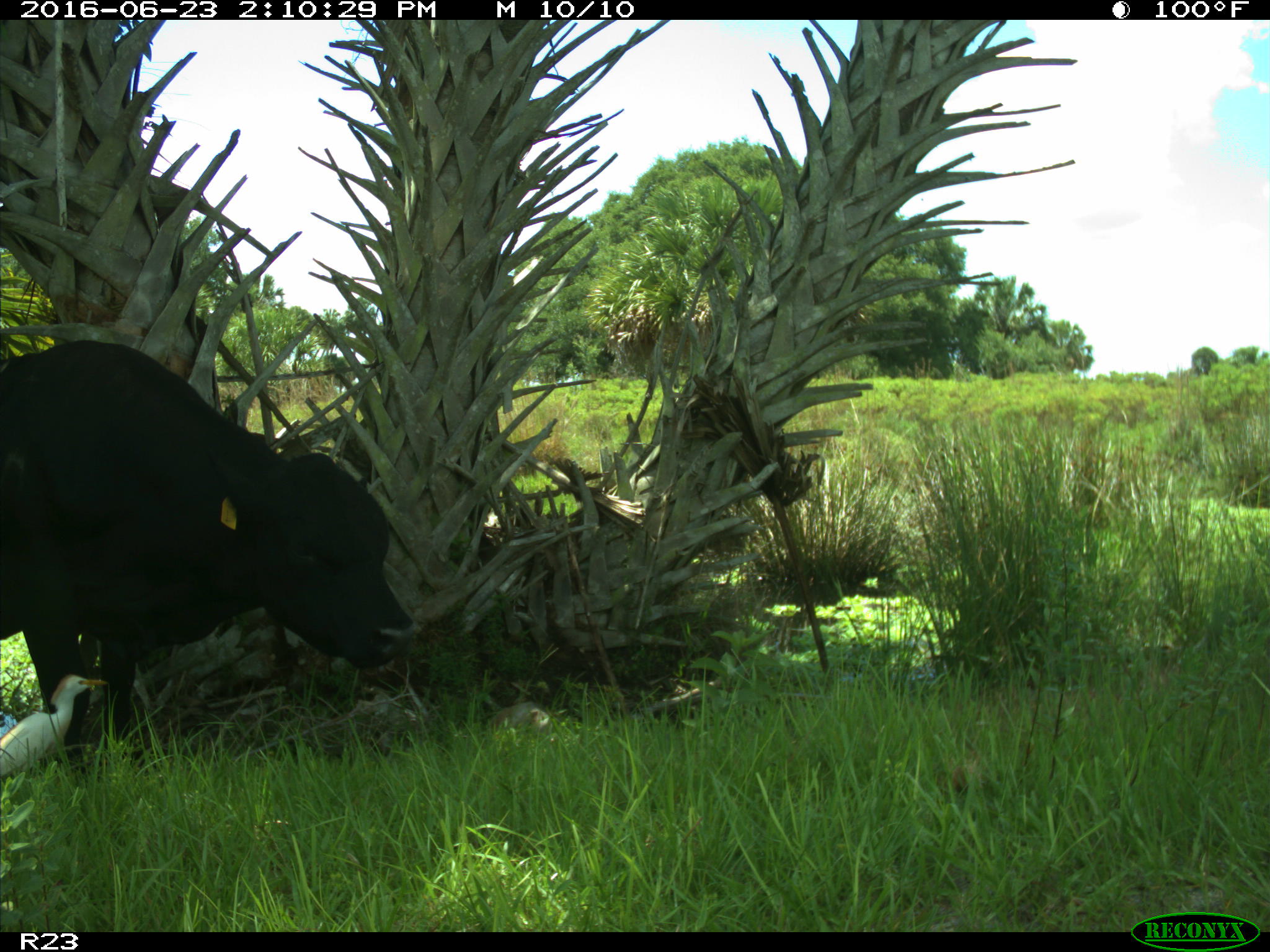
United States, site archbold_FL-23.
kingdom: Animalia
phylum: Chordata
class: Mammalia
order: Artiodactyla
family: Bovidae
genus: Bos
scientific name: Bos taurus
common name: domestic cow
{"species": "Bos taurus (domestic cow)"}